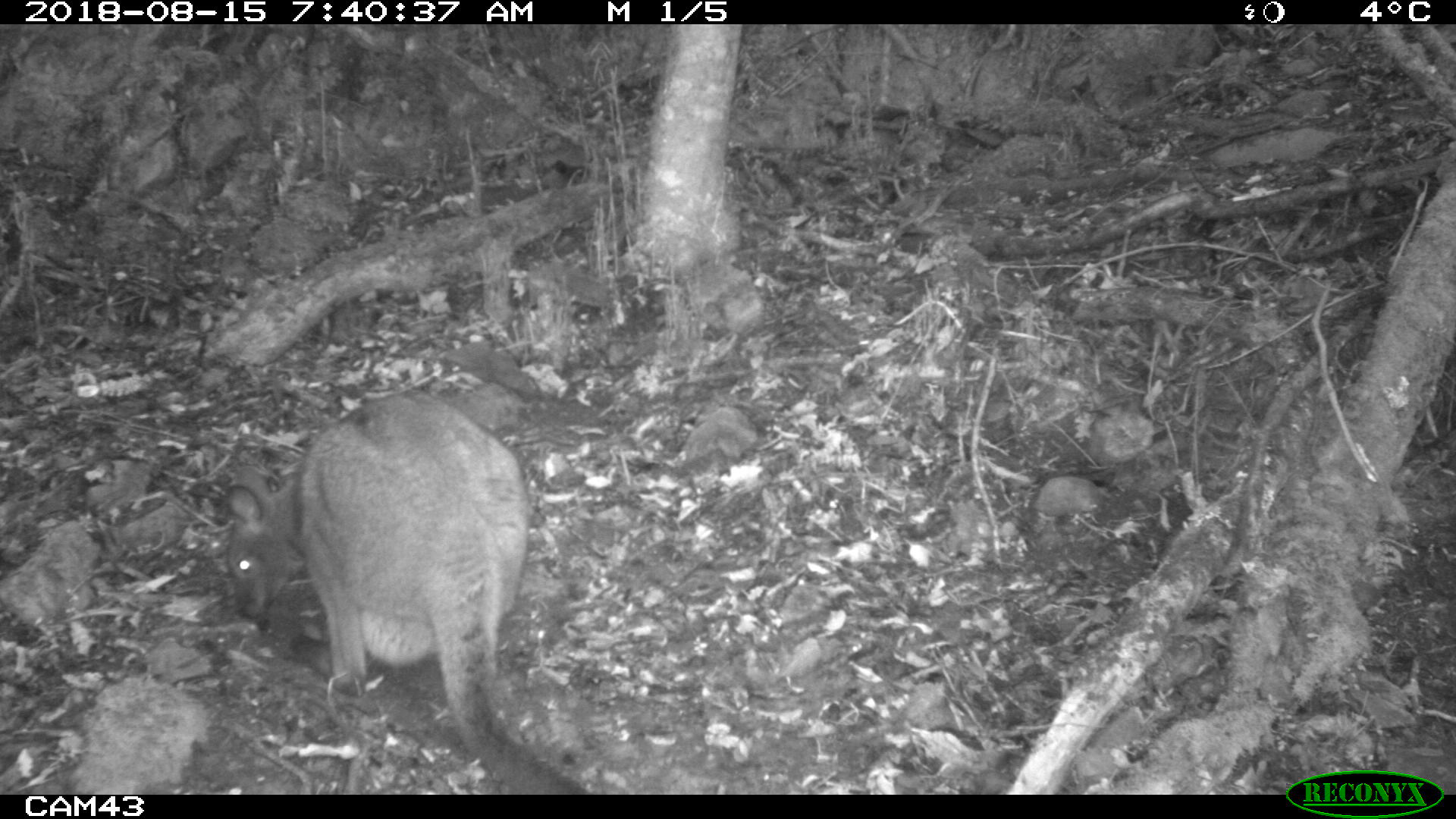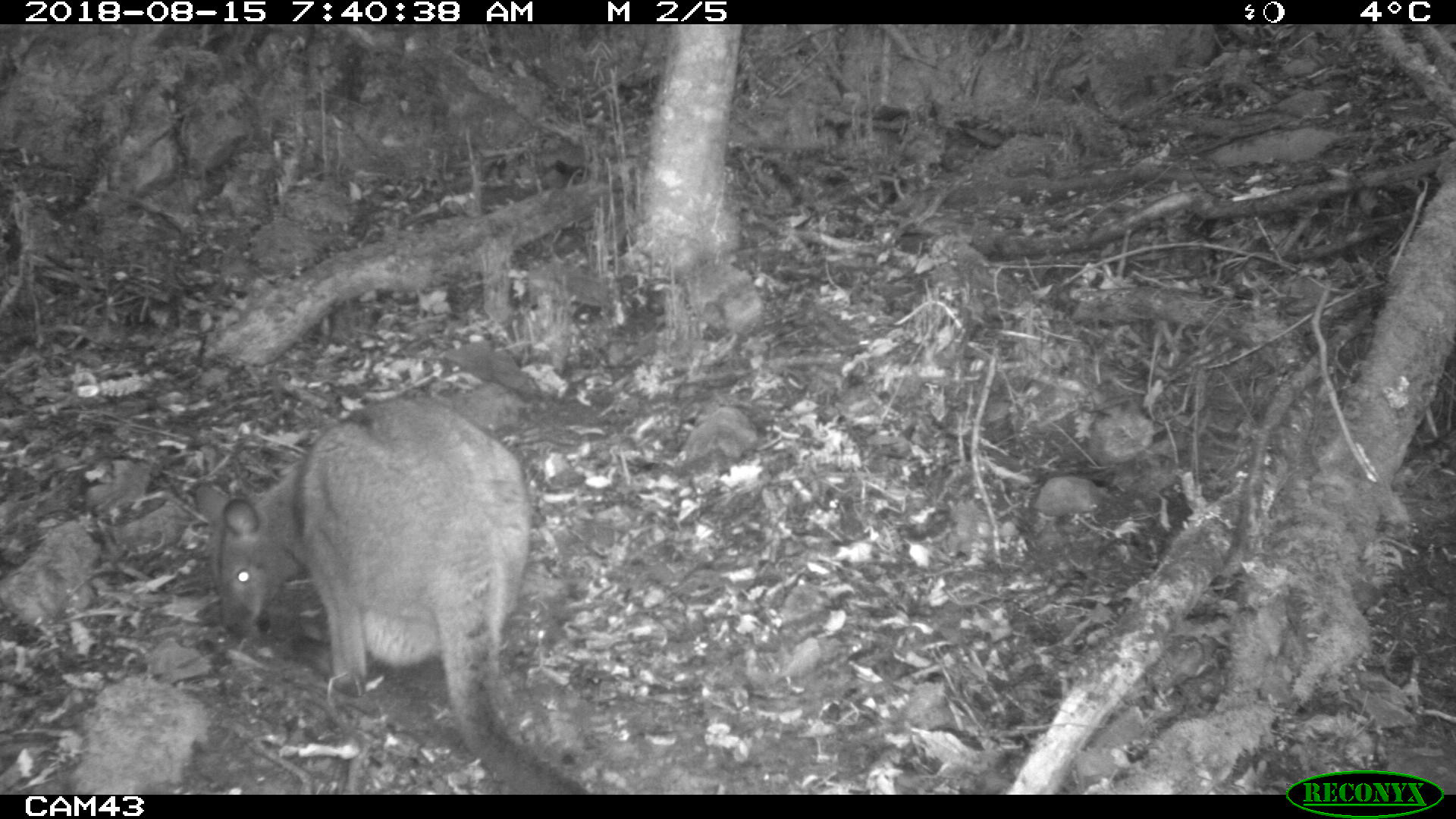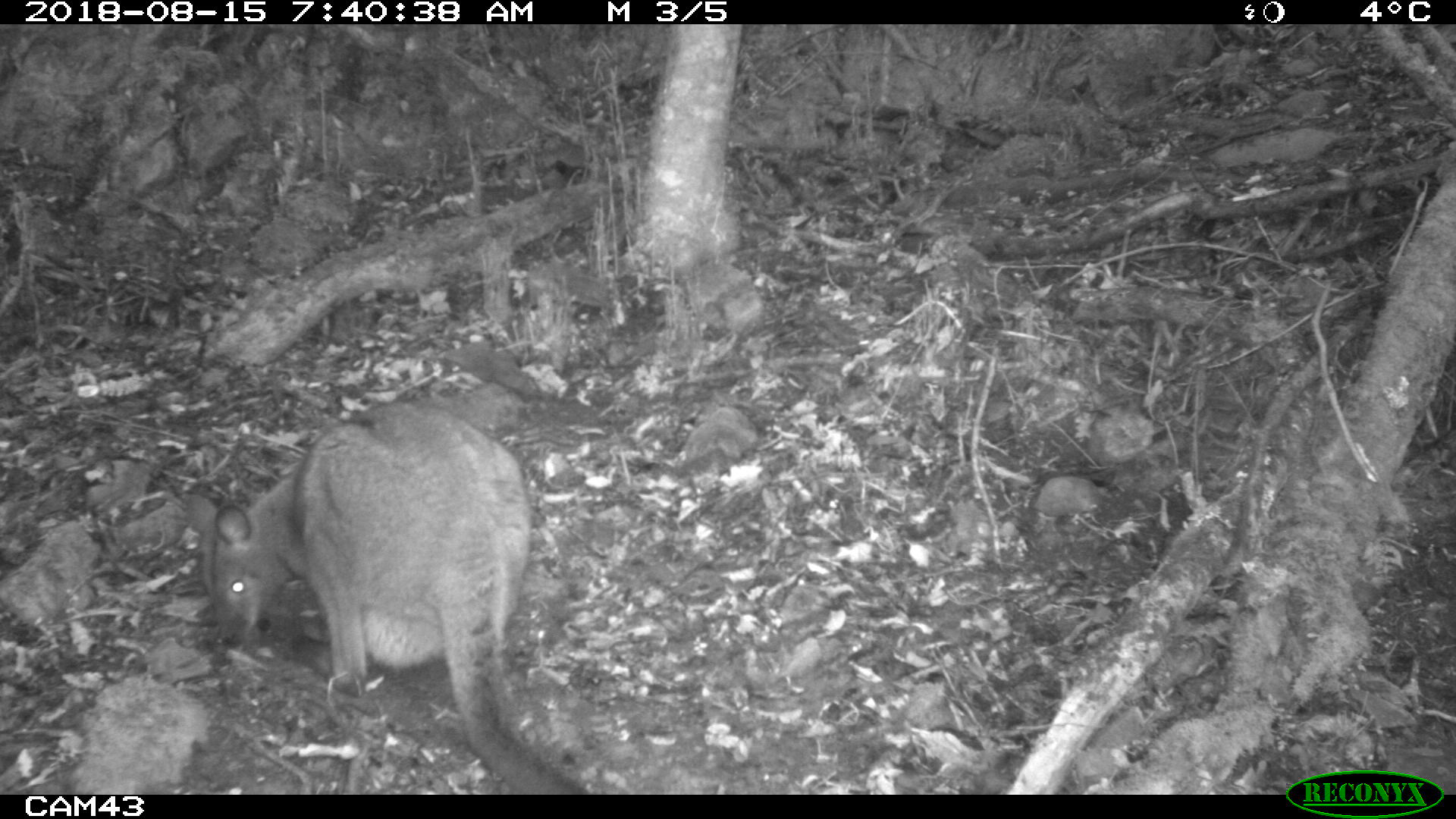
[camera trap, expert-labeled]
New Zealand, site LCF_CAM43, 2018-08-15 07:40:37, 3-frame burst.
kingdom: Animalia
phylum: Chordata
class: Mammalia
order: Diprotodontia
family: Macropodidae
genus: Notamacropus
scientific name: Notamacropus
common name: wallaby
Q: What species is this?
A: Wallaby (Notamacropus).